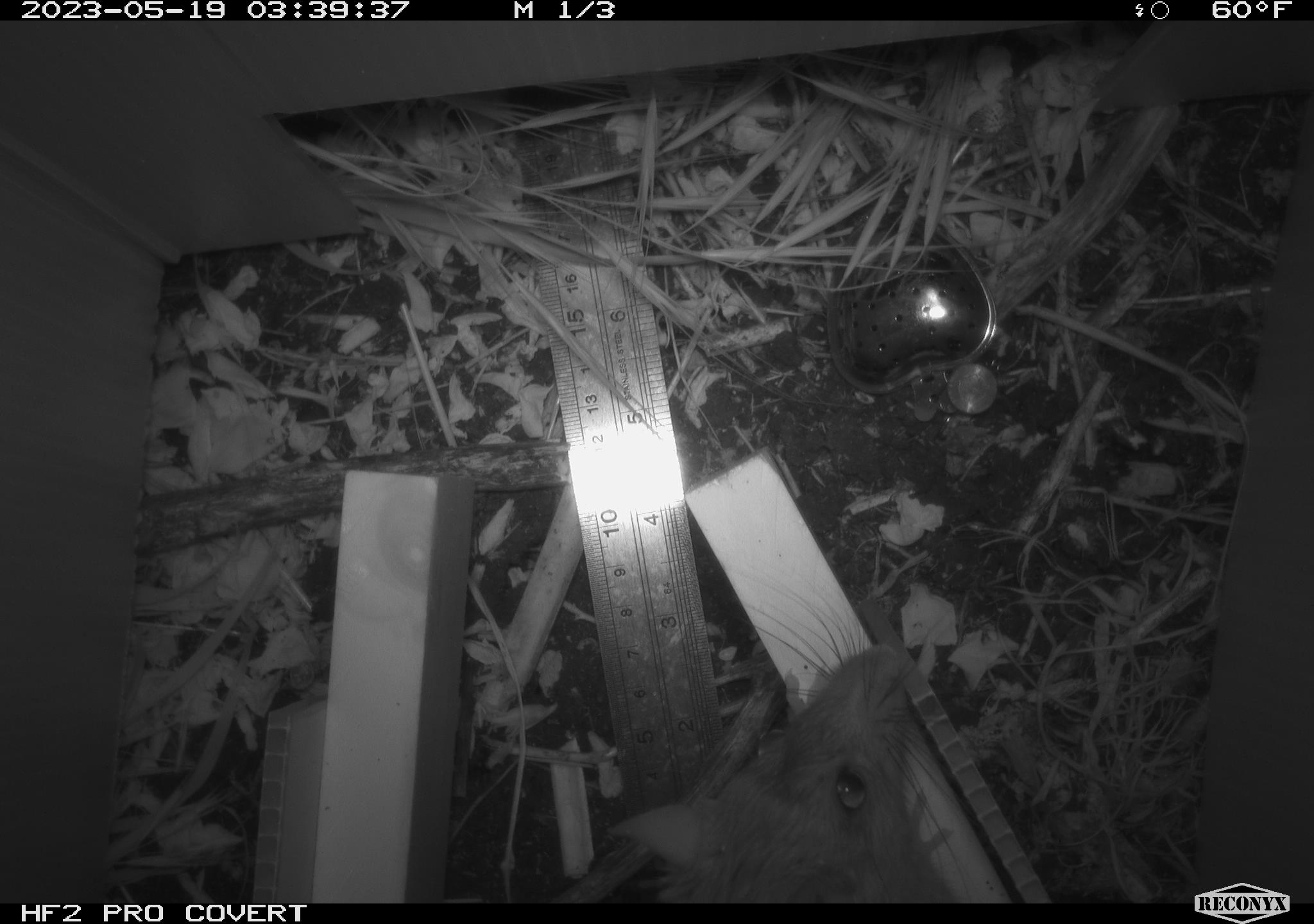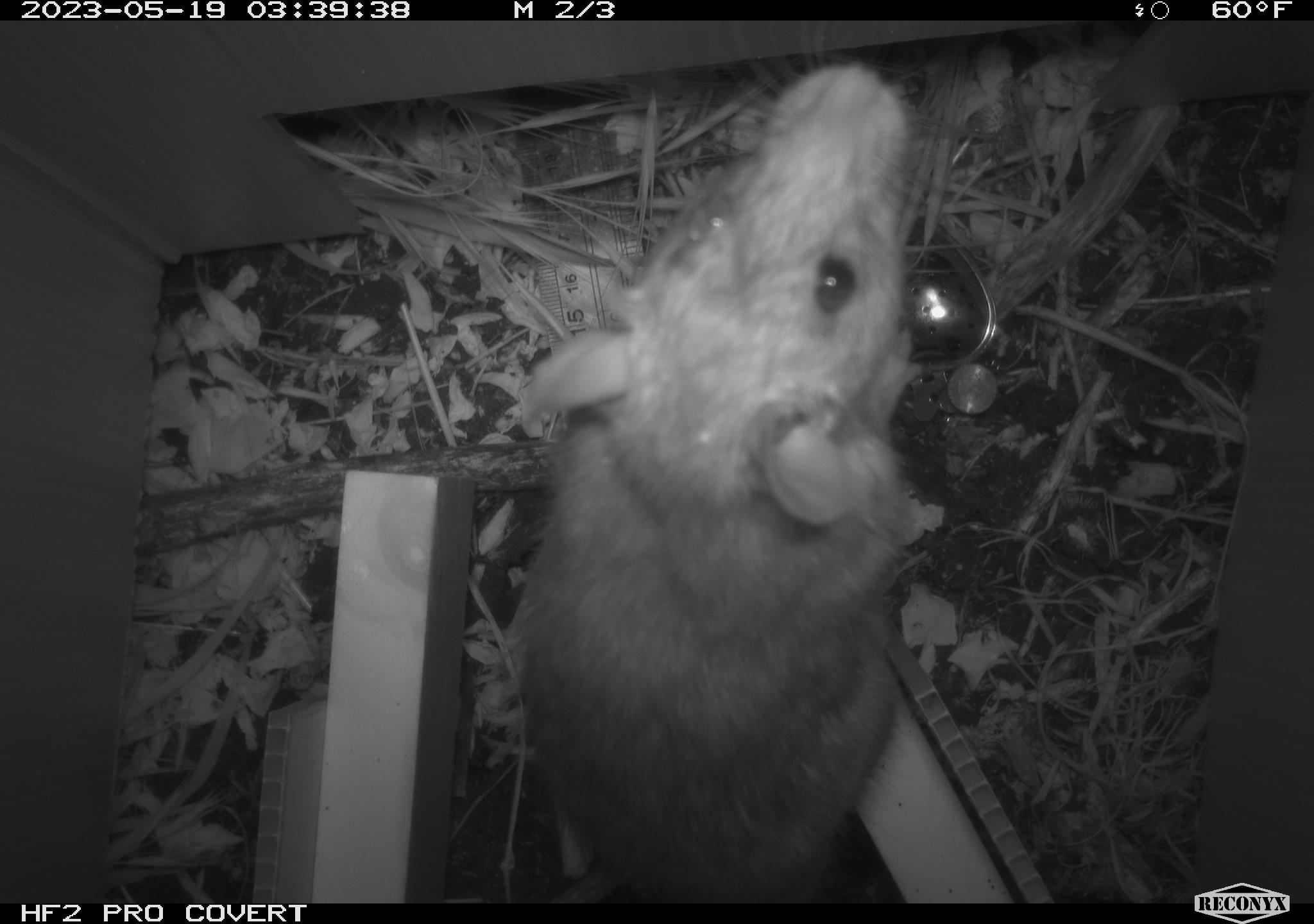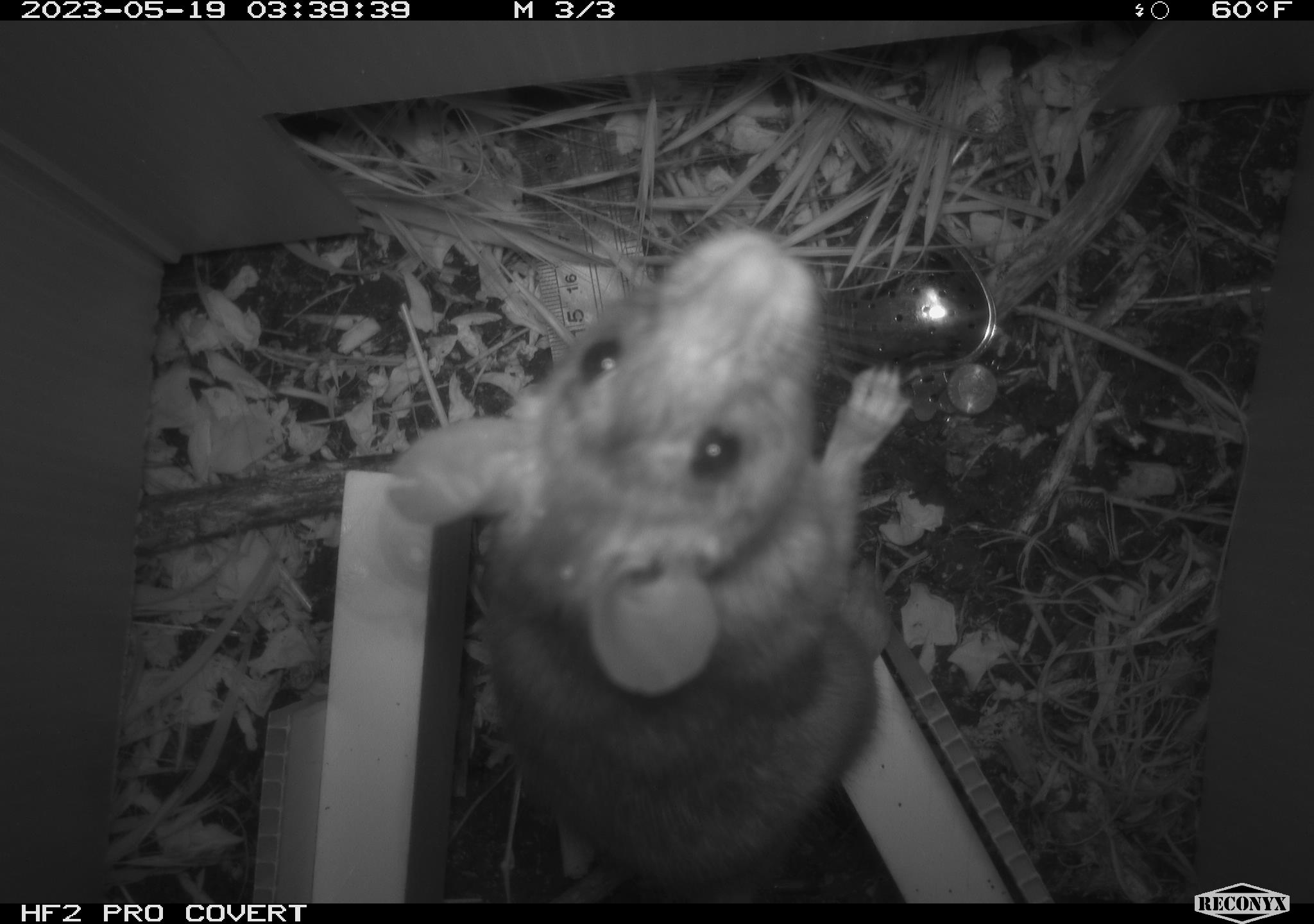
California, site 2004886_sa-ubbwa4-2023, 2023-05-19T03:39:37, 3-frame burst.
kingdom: Animalia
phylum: Chordata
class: Mammalia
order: Rodentia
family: Muridae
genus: Rattus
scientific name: Rattus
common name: rat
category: rattus species